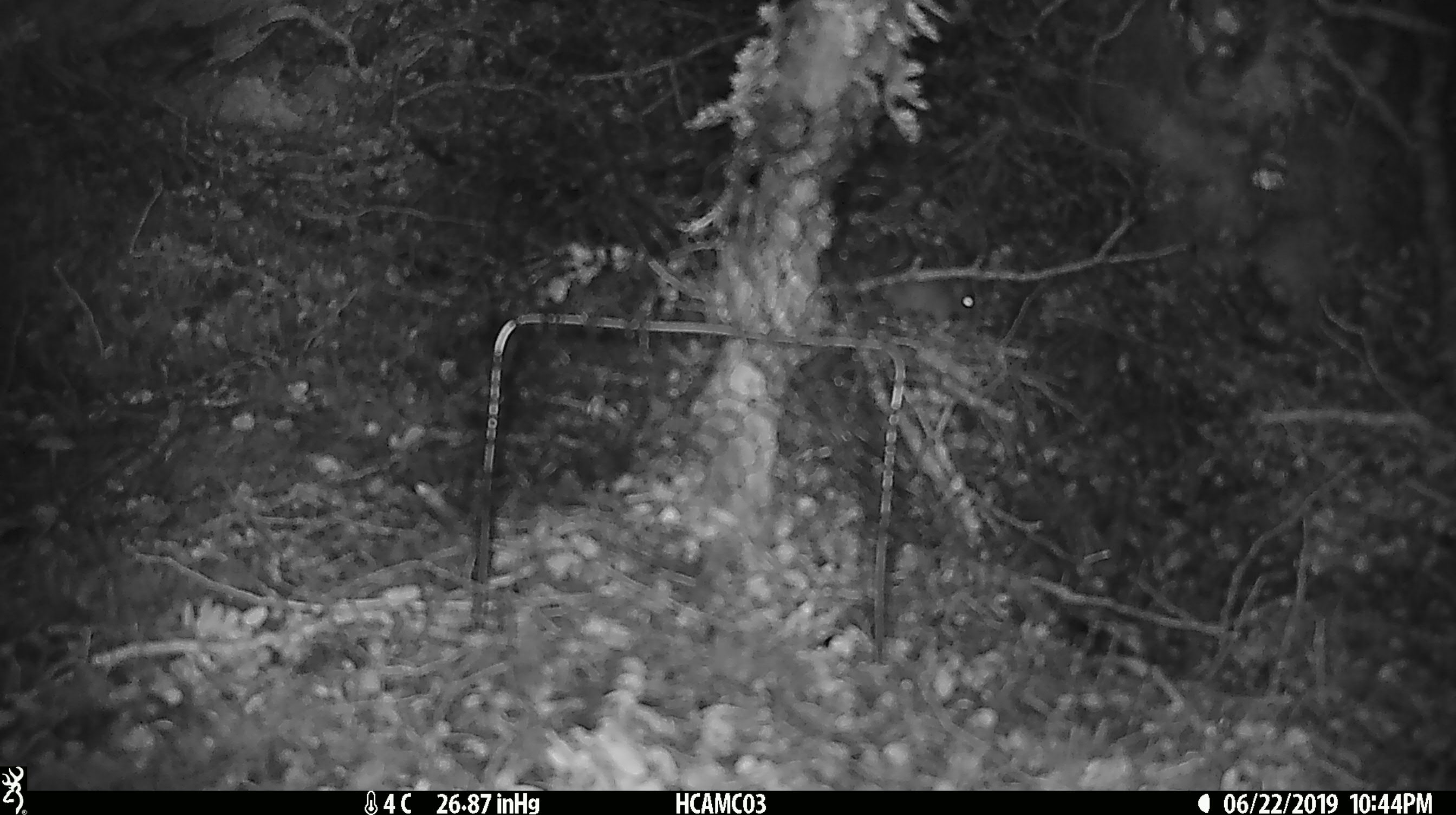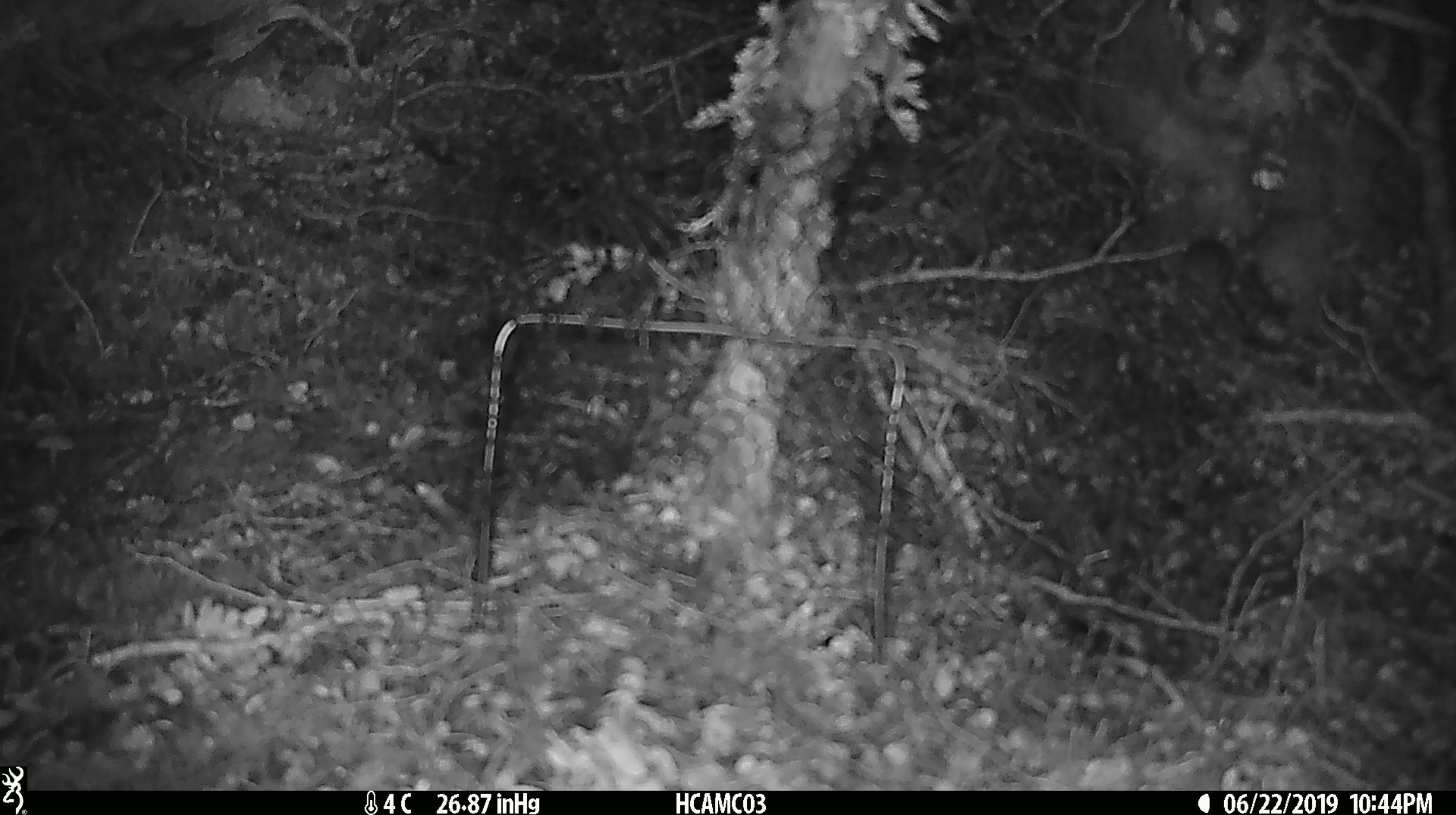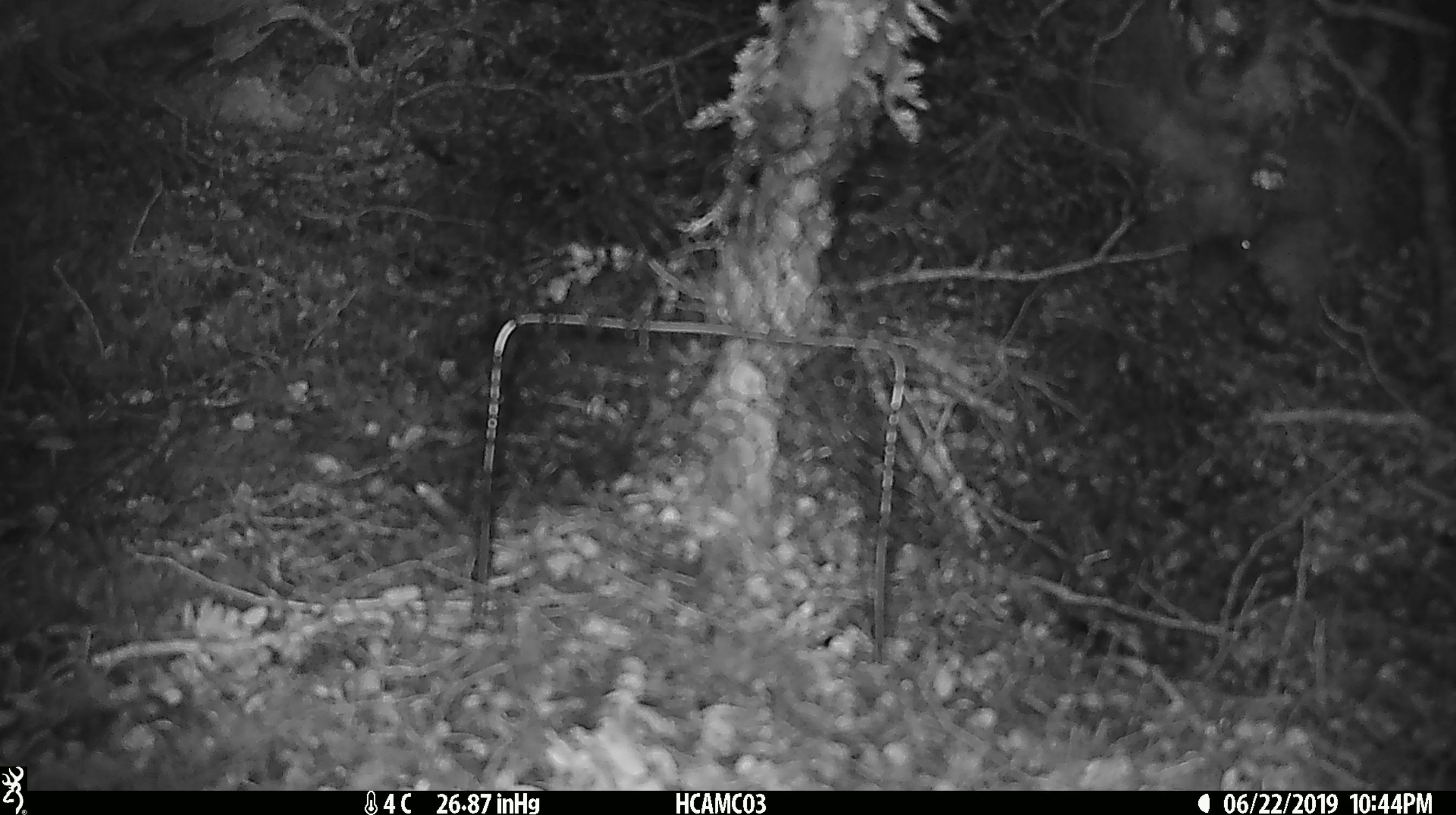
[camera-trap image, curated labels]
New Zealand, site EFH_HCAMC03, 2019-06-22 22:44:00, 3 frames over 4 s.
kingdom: Animalia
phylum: Chordata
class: Mammalia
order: Rodentia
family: Muridae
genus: Mus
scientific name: Mus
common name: mouse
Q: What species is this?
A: Mouse (Mus).